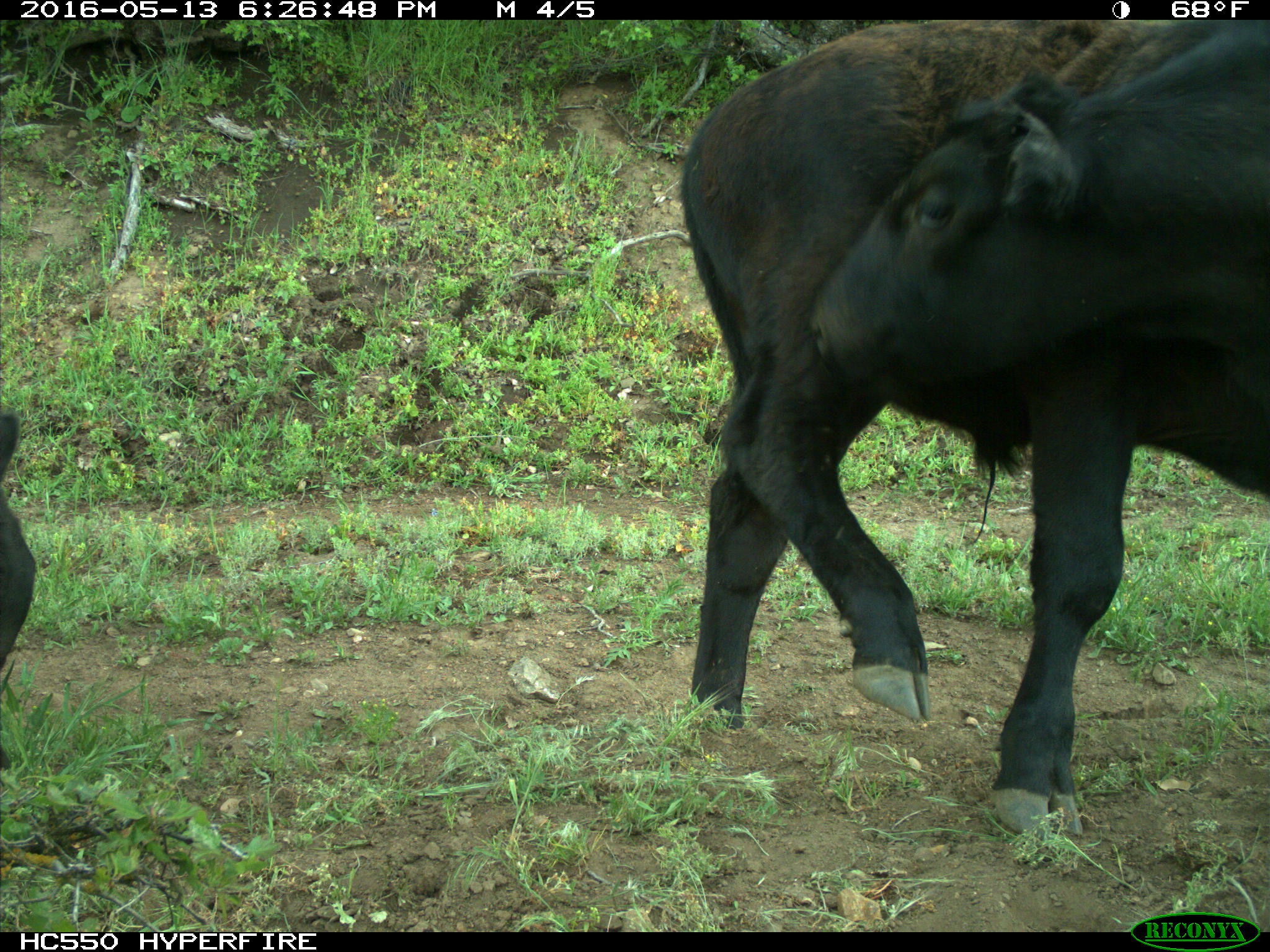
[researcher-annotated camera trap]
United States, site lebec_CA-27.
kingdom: Animalia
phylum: Chordata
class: Mammalia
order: Artiodactyla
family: Bovidae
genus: Bos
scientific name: Bos taurus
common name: domestic cow